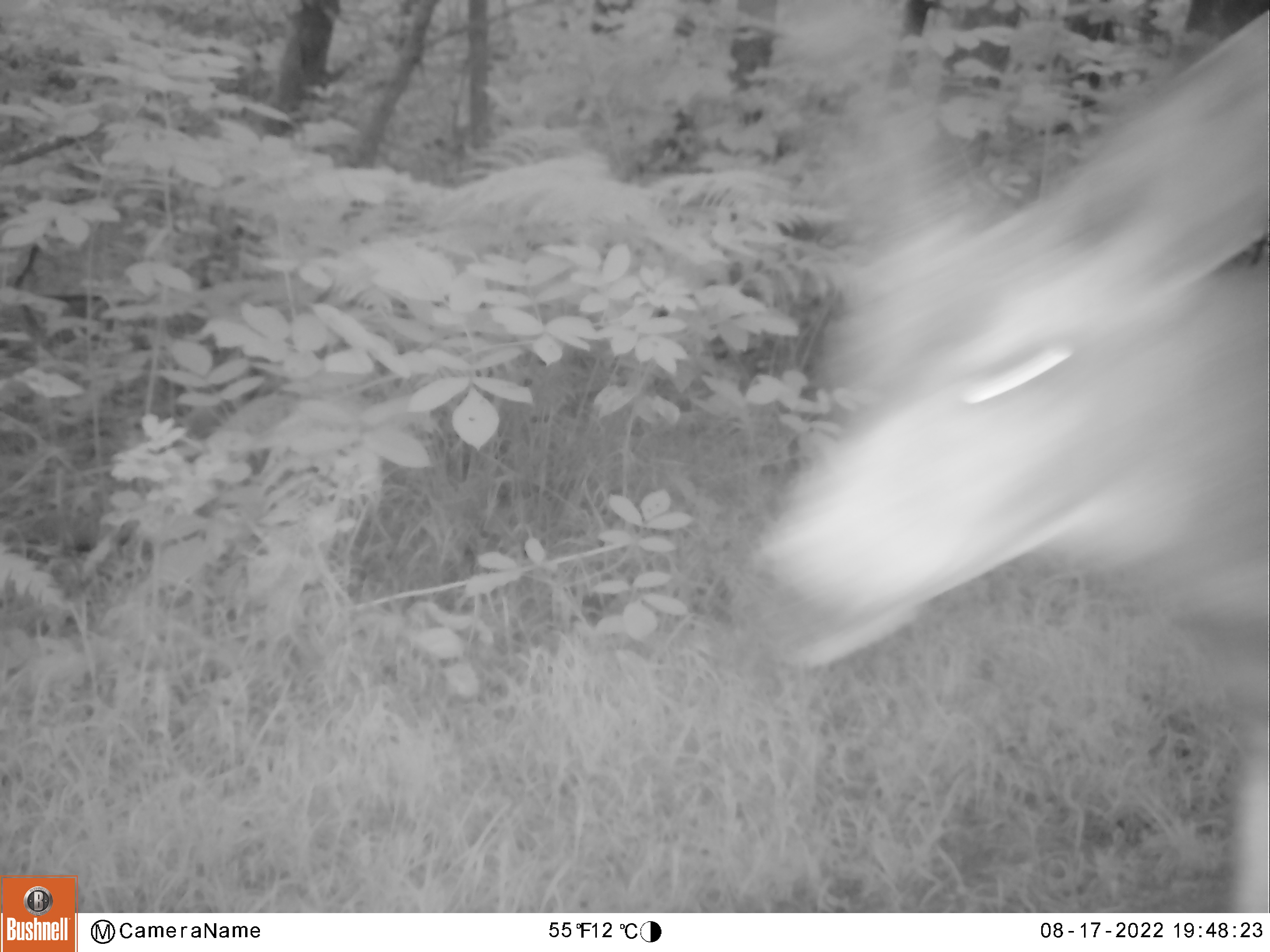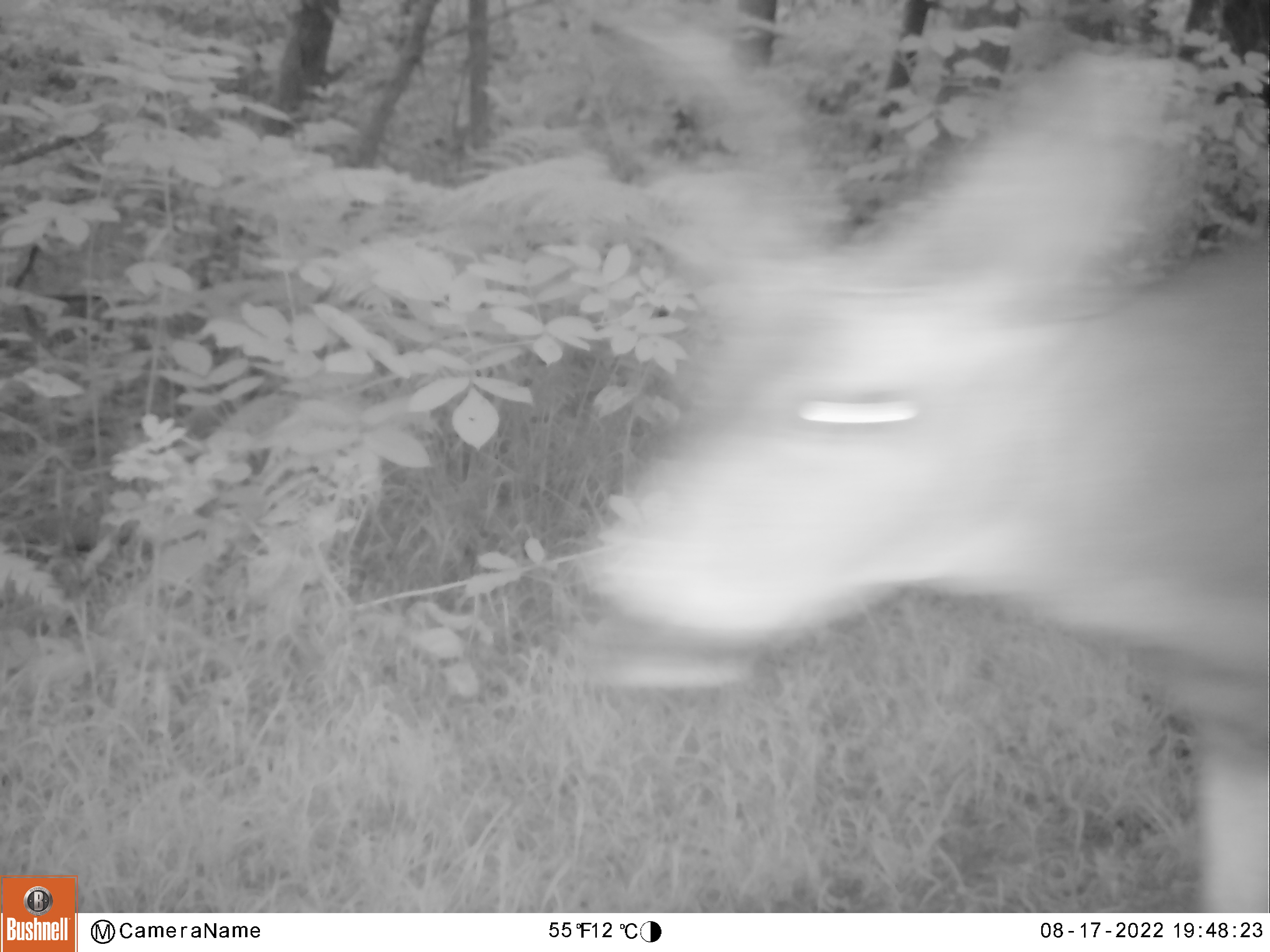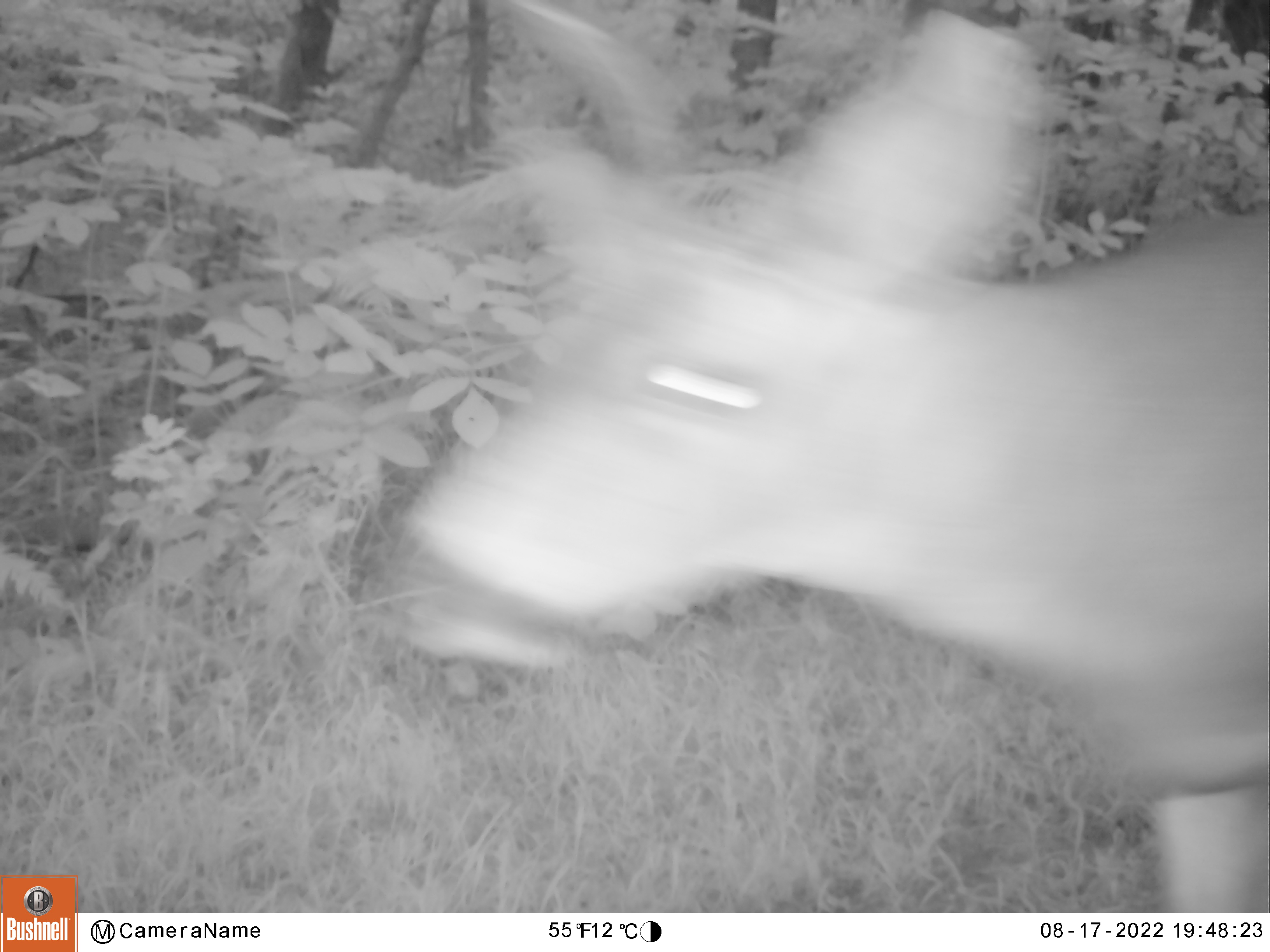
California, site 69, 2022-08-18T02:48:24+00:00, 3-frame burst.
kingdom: Animalia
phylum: Chordata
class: Mammalia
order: Artiodactyla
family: Cervidae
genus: Odocoileus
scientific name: Odocoileus hemionus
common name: mule deer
Mule deer (Odocoileus hemionus).